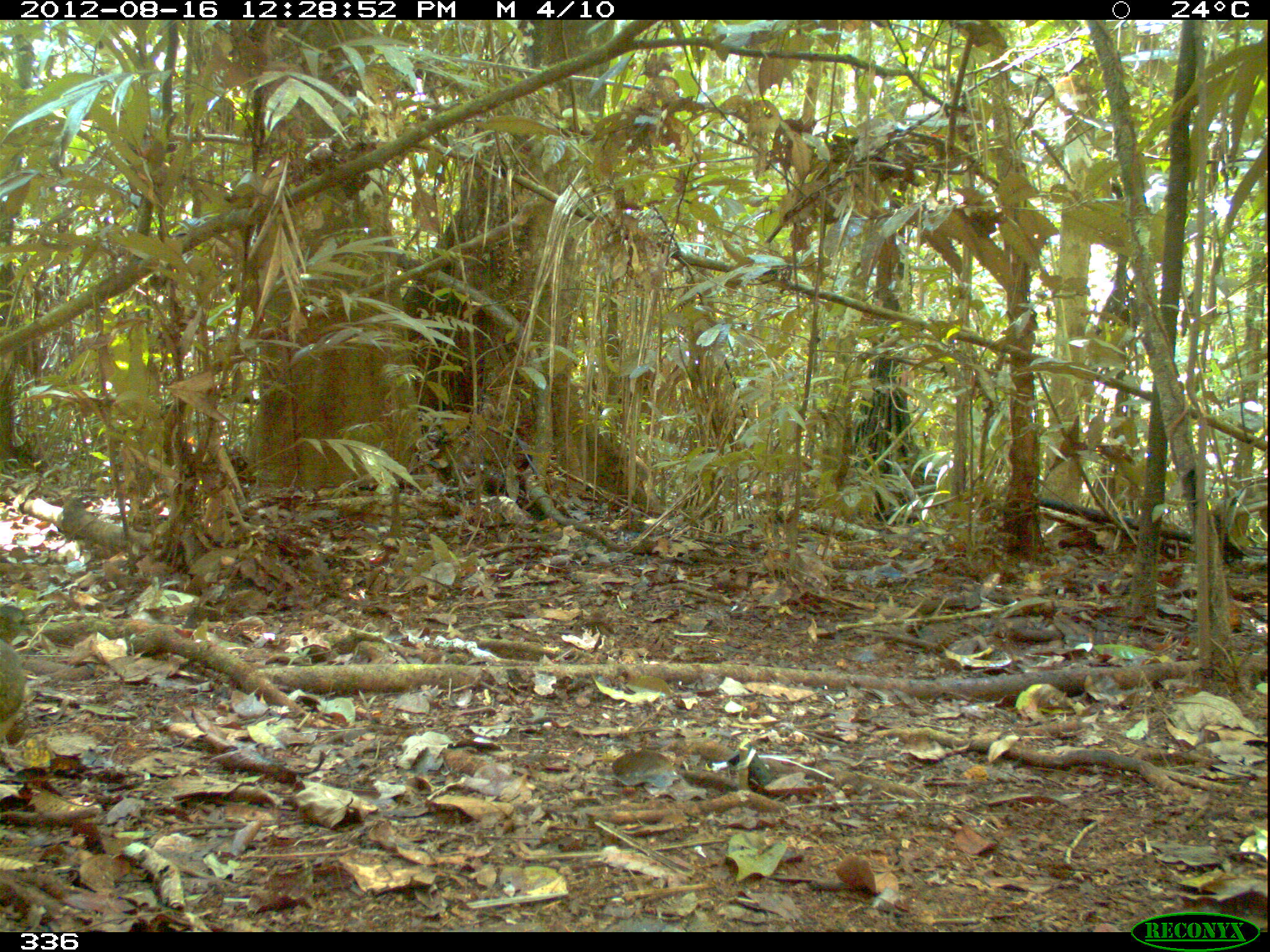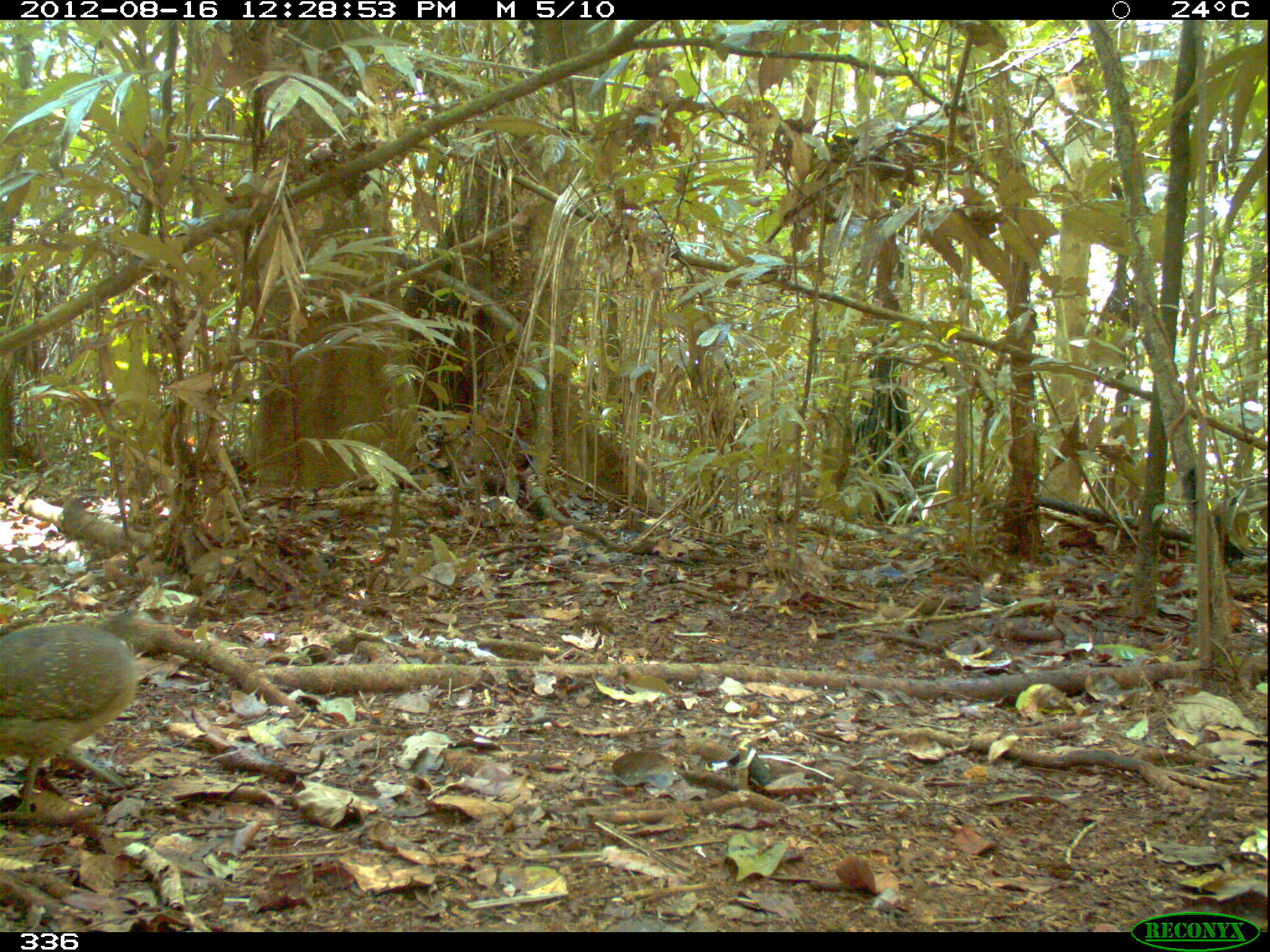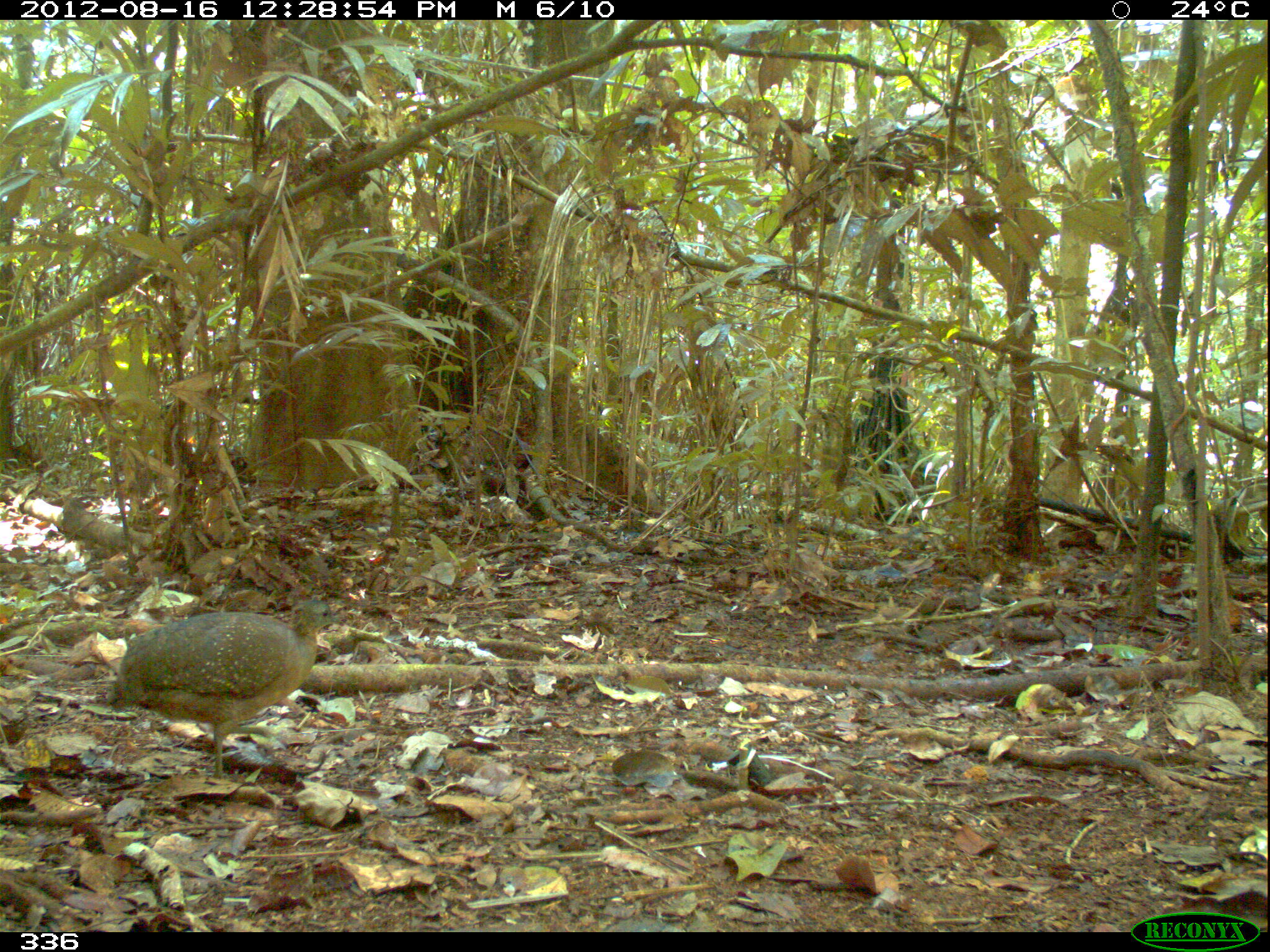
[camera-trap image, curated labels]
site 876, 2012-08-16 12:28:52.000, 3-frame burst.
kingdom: Animalia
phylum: Chordata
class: Aves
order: Galliformes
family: Phasianidae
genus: Alectoris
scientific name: Alectoris rufa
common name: red-legged partridge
Alectoris rufa (red-legged partridge).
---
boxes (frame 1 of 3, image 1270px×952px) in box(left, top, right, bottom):
alectoris rufa: box(0, 603, 33, 774)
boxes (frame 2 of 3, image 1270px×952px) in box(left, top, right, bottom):
alectoris rufa: box(0, 609, 170, 826)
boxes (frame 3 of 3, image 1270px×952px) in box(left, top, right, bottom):
alectoris rufa: box(103, 599, 344, 781)